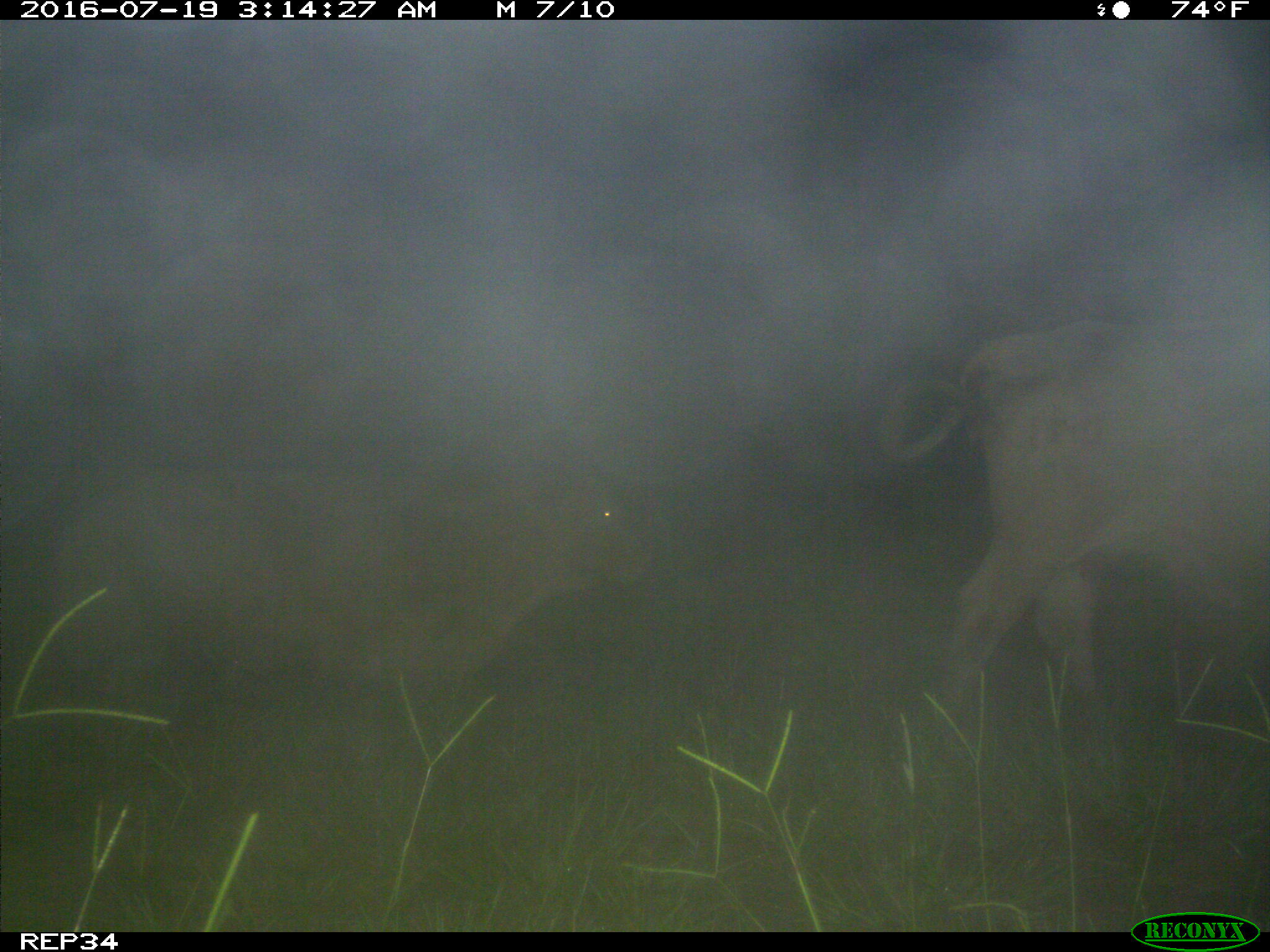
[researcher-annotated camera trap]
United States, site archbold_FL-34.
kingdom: Animalia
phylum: Chordata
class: Mammalia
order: Artiodactyla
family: Bovidae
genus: Bos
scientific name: Bos taurus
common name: domestic cow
Bos taurus (domestic cow).